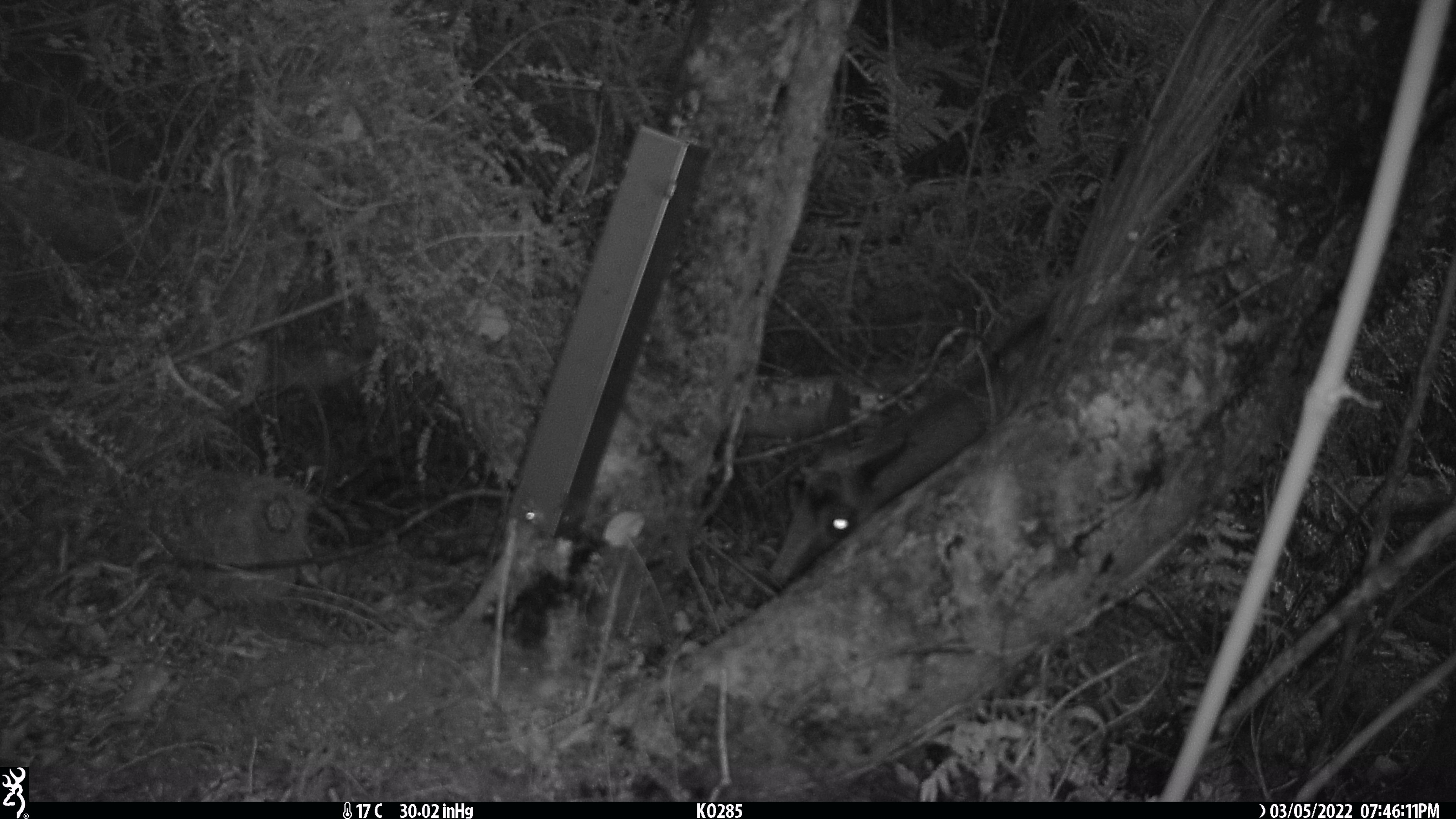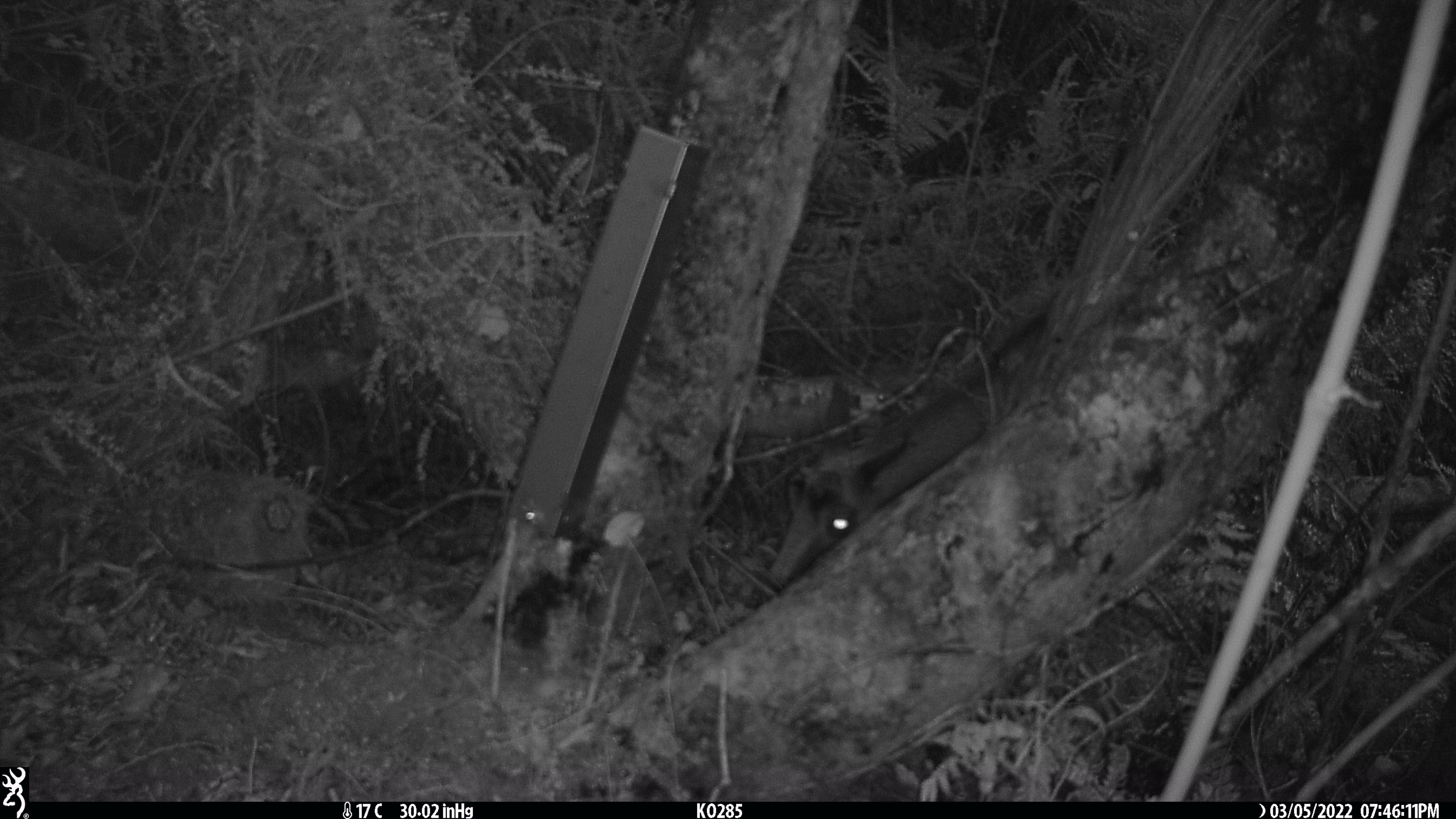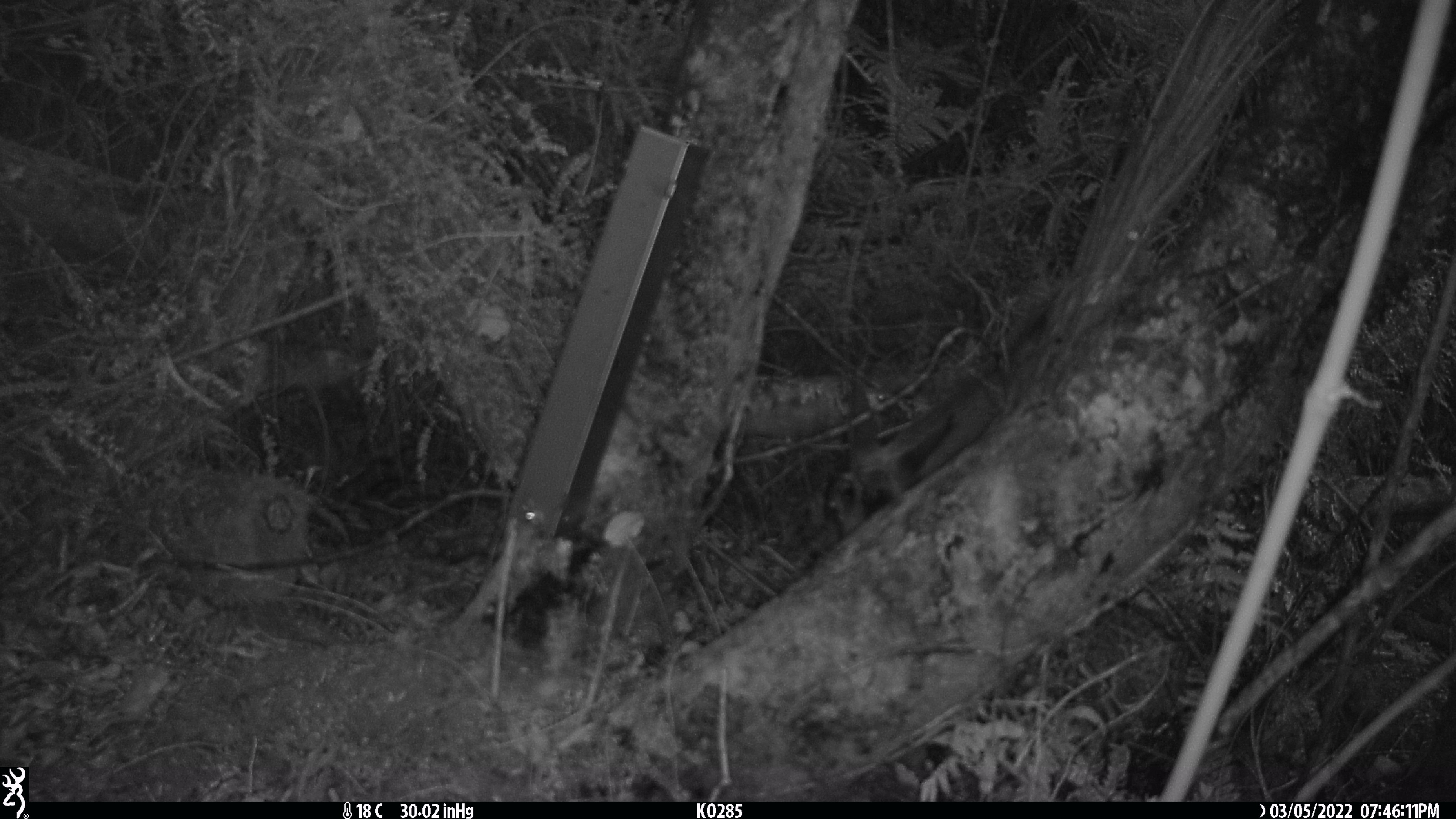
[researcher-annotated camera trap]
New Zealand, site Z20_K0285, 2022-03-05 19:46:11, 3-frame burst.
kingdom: Animalia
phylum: Chordata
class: Mammalia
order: Artiodactyla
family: Bovidae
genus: Rupicapra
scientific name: Rupicapra rupicapra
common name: alpine chamois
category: chamois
Chamois (alpine chamois) (Rupicapra rupicapra).